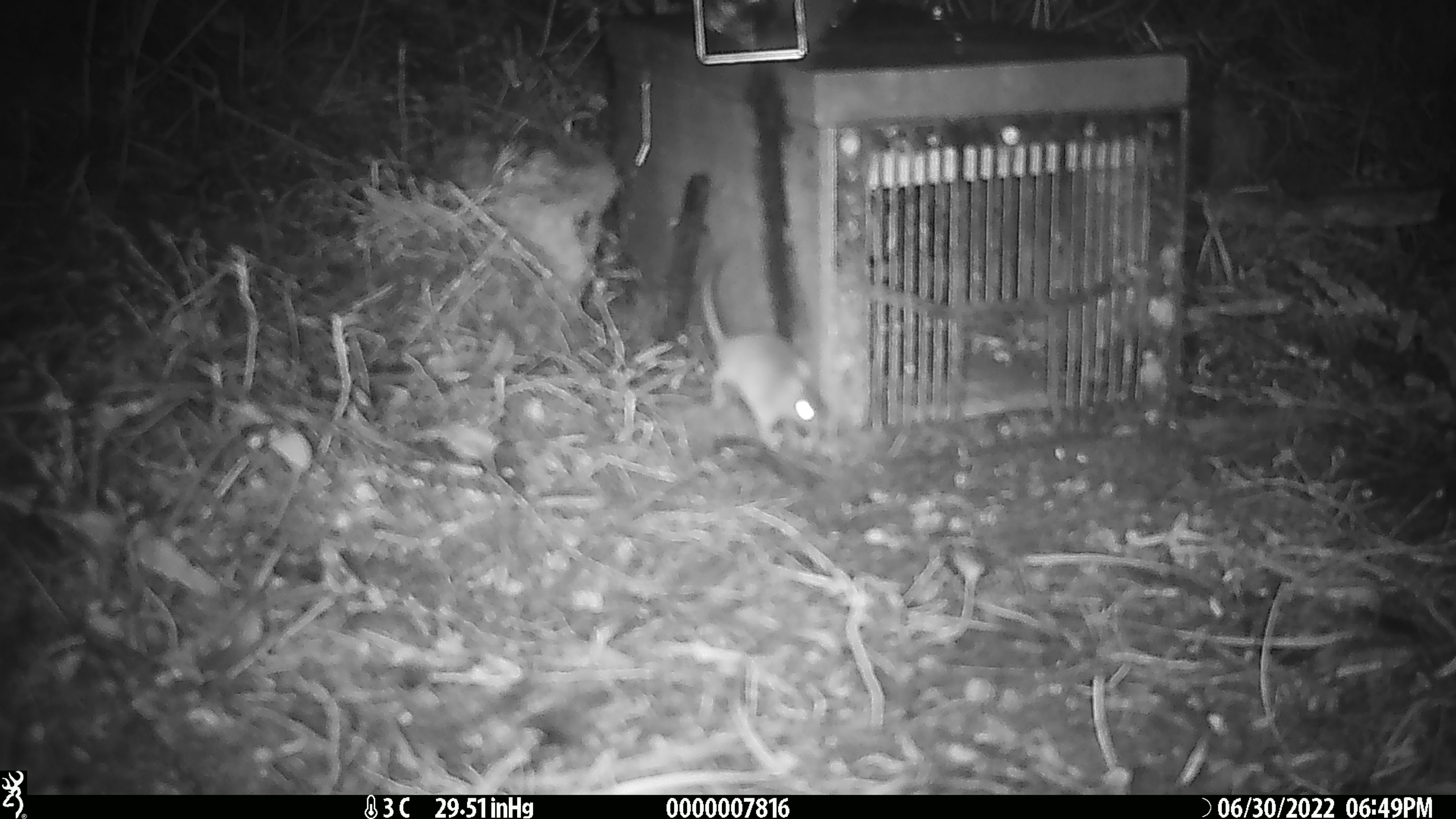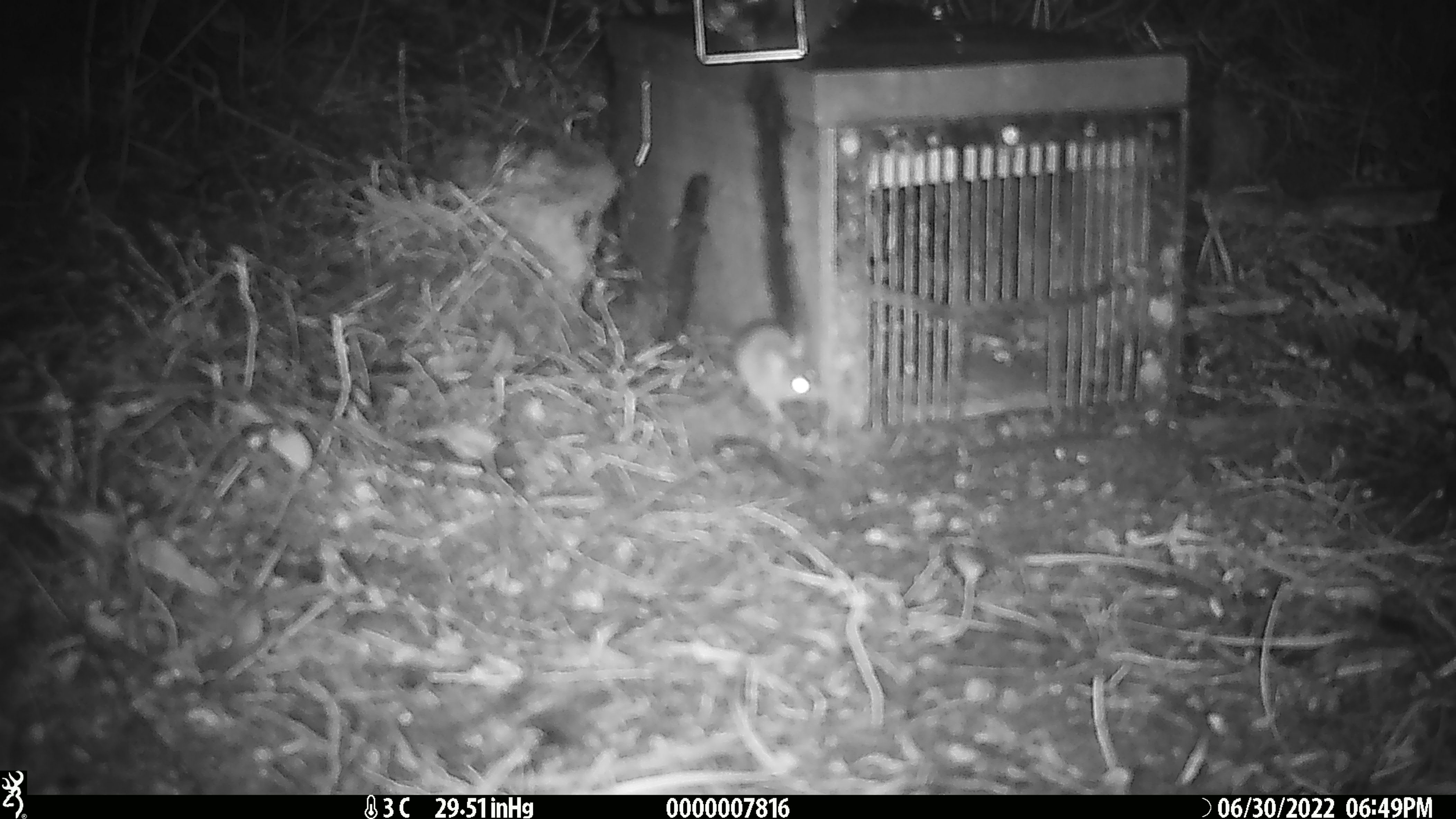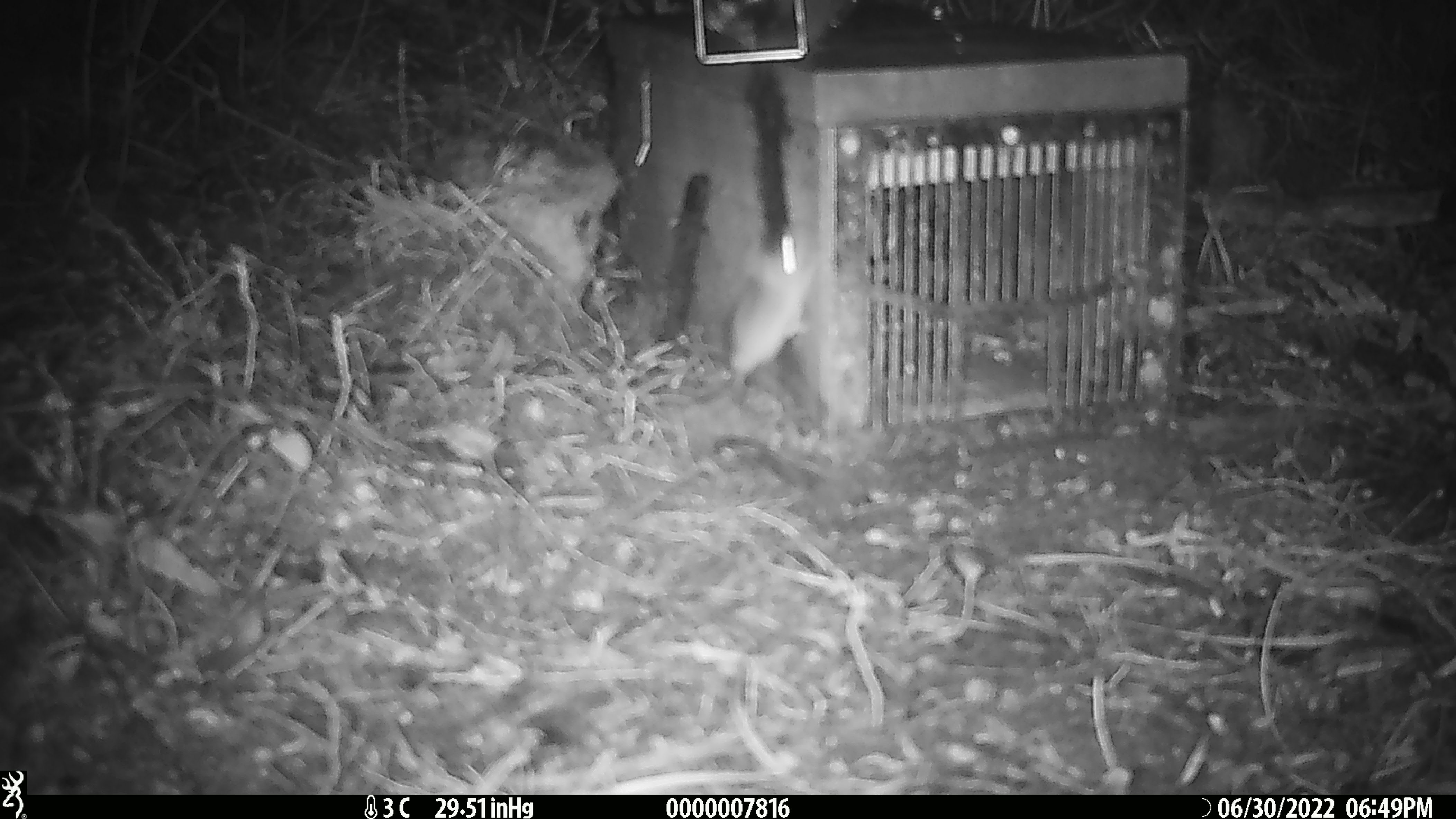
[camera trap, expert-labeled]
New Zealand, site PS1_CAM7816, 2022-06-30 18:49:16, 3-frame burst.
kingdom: Animalia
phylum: Chordata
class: Mammalia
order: Rodentia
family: Muridae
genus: Mus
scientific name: Mus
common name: mouse